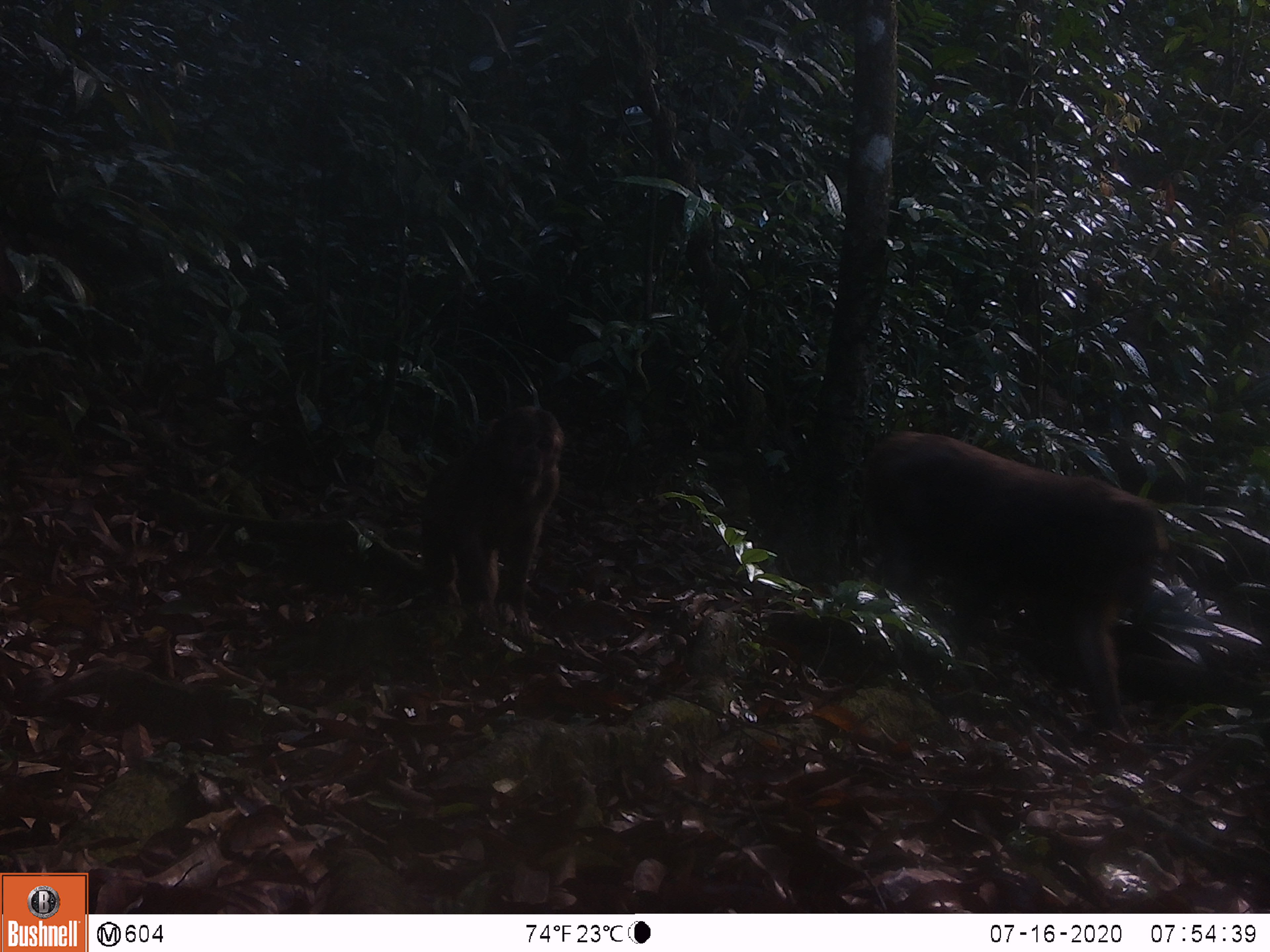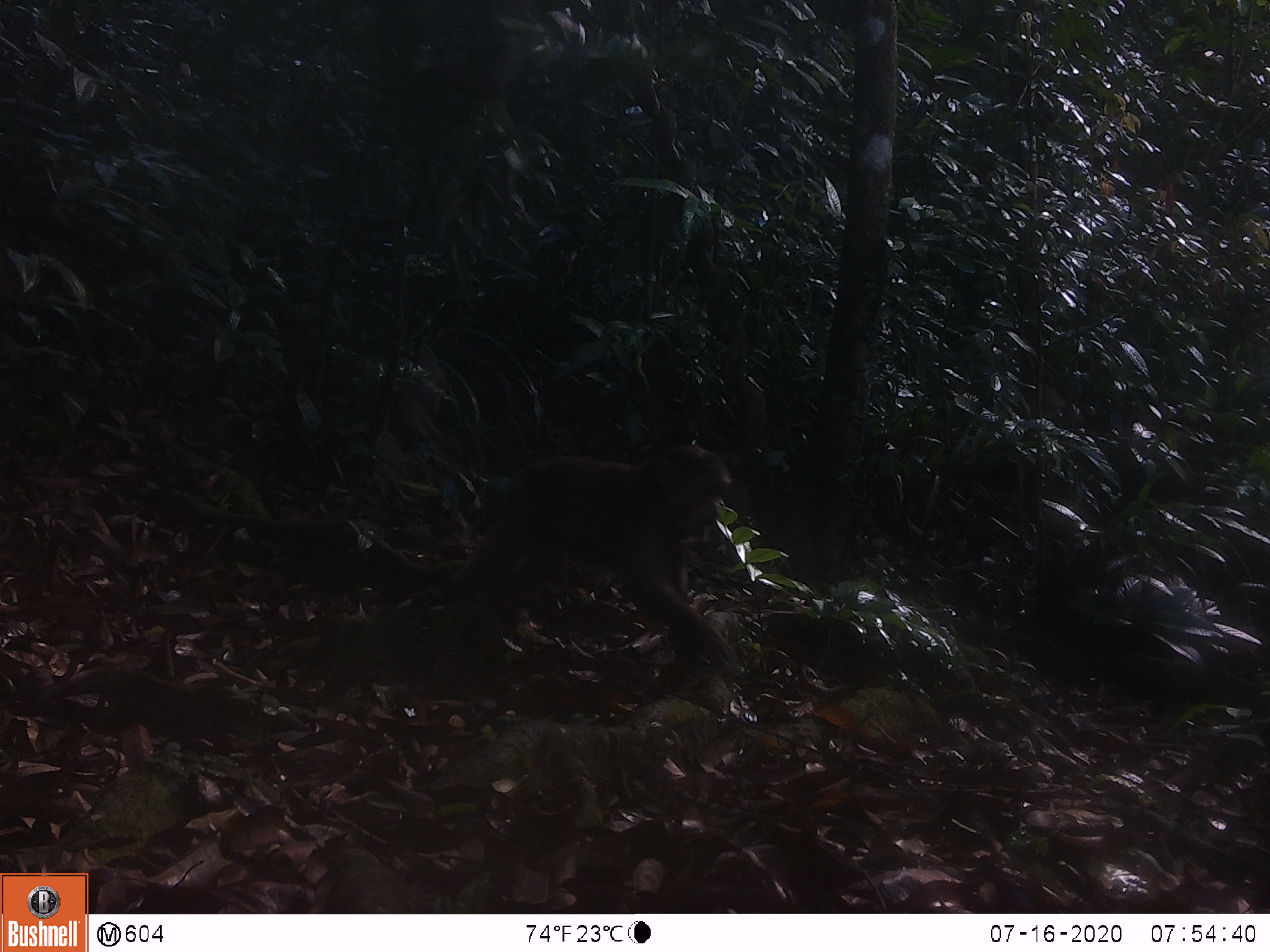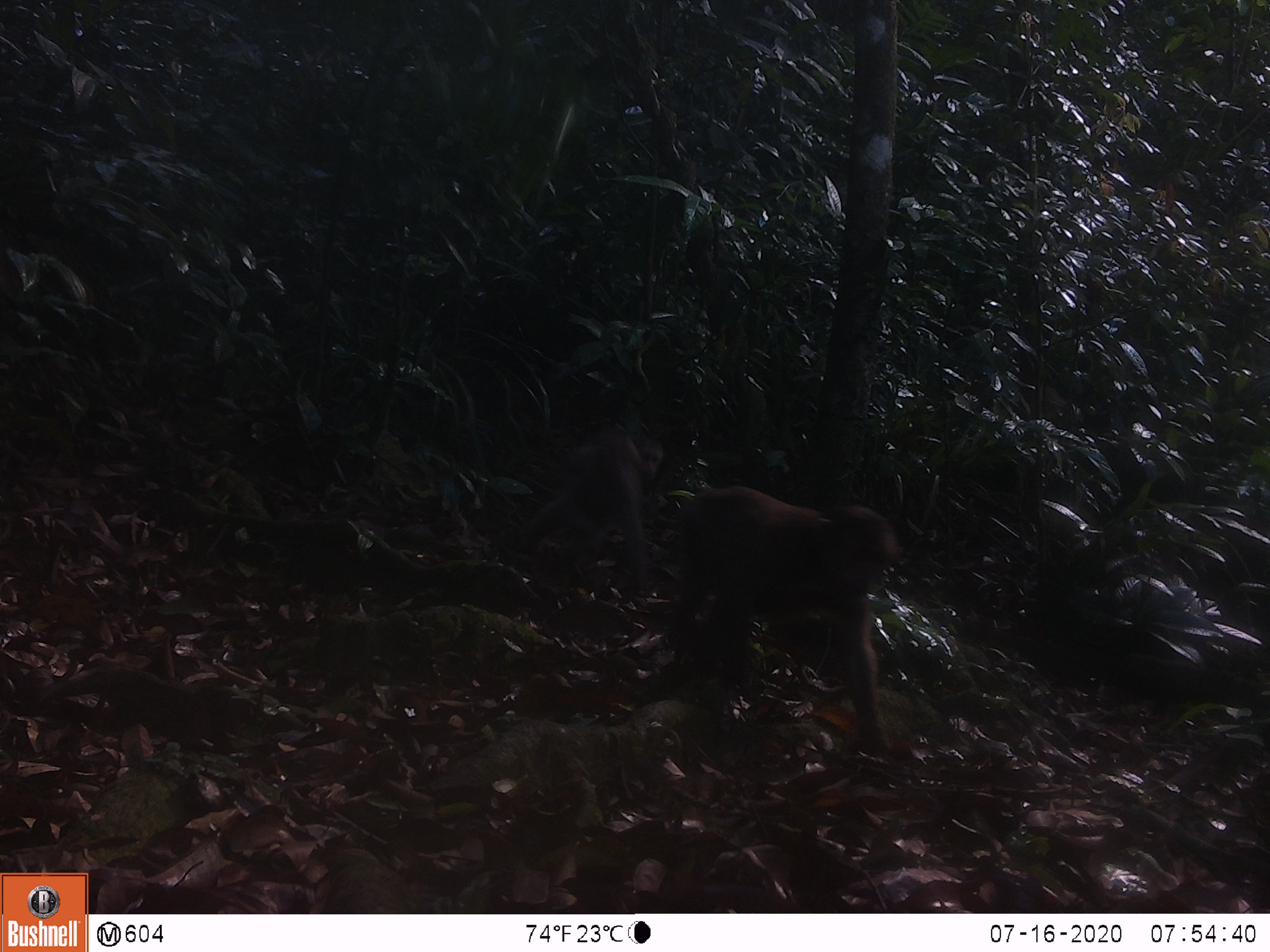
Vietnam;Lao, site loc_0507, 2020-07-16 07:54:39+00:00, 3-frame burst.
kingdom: Animalia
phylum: Chordata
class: Mammalia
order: Primates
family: Cercopithecidae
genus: Macaca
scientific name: Macaca arctoides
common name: stump-tailed macaque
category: stump tailed macaque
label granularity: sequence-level